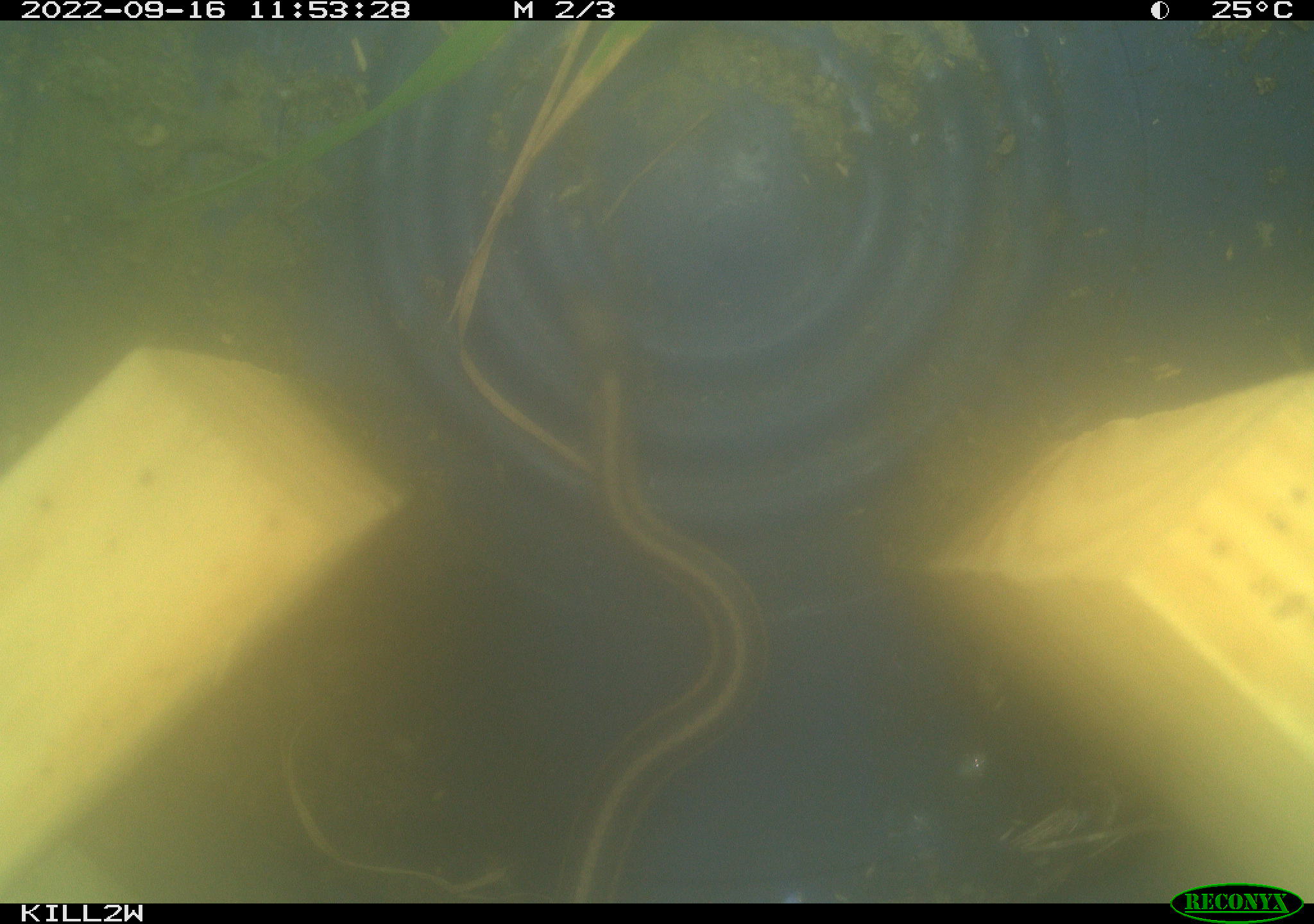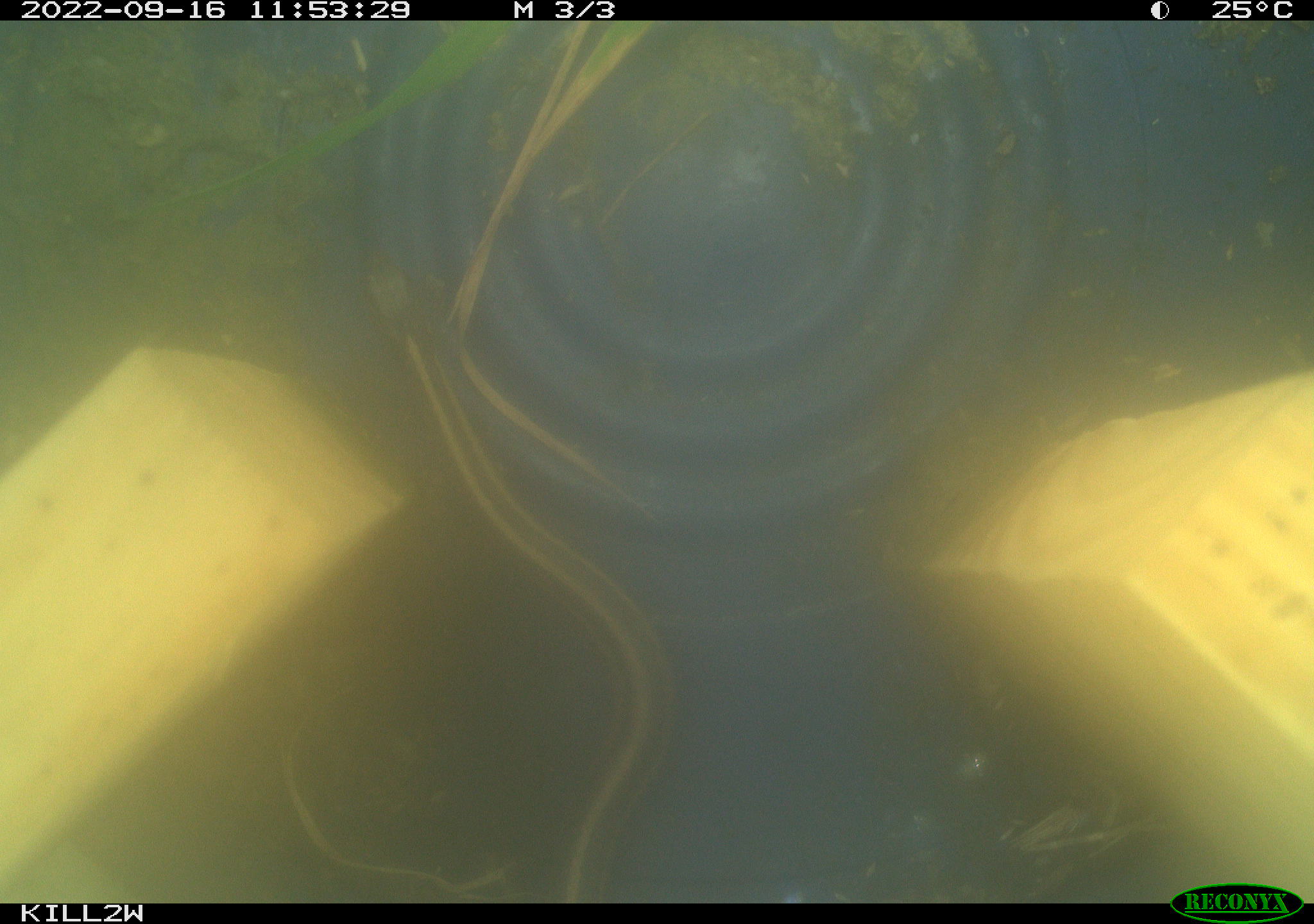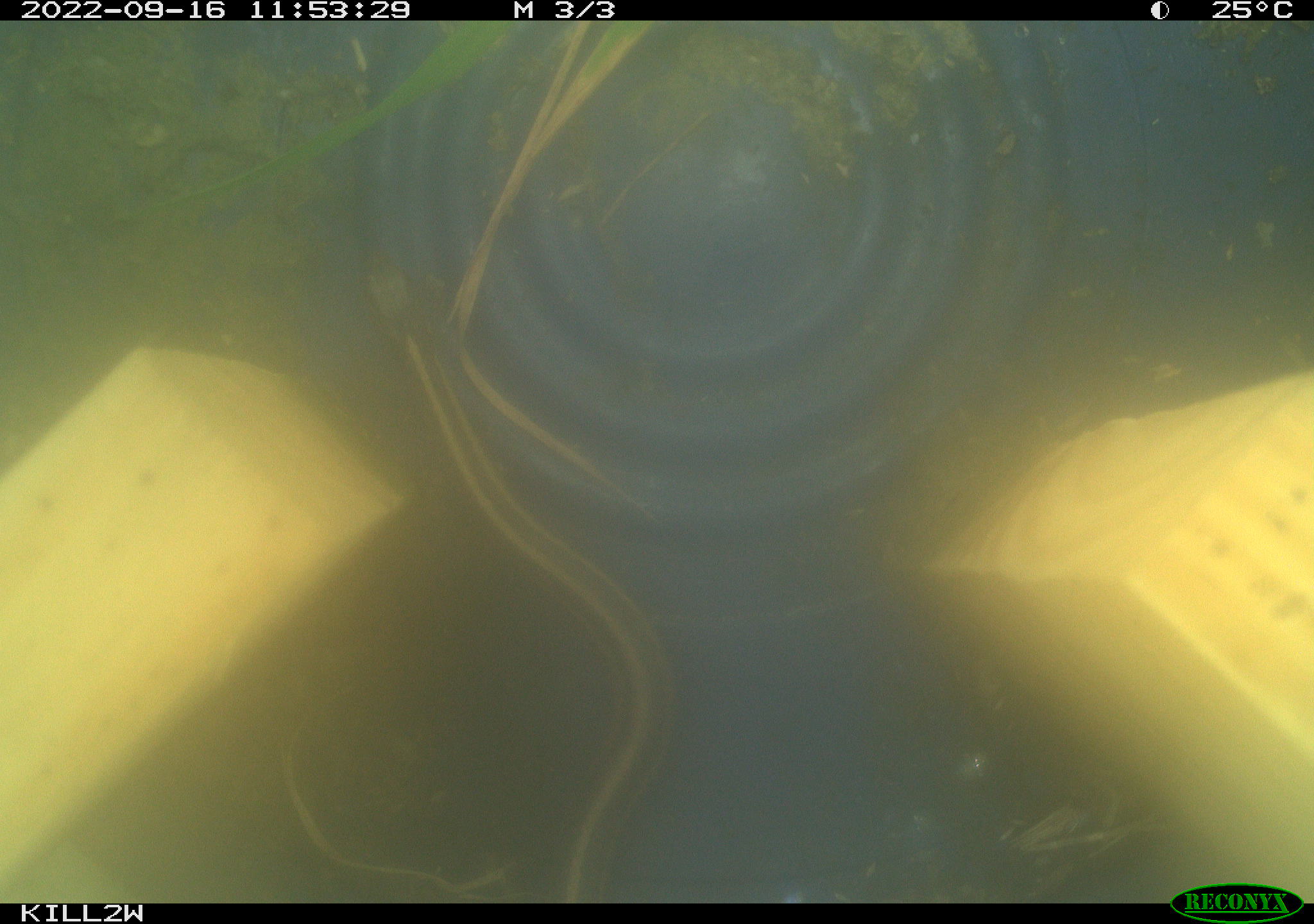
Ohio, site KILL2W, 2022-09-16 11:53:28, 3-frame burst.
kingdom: Animalia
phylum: Chordata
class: Reptilia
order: Squamata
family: Colubridae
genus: Thamnophis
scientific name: Thamnophis sirtalis sirtalis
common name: eastern gartersnake